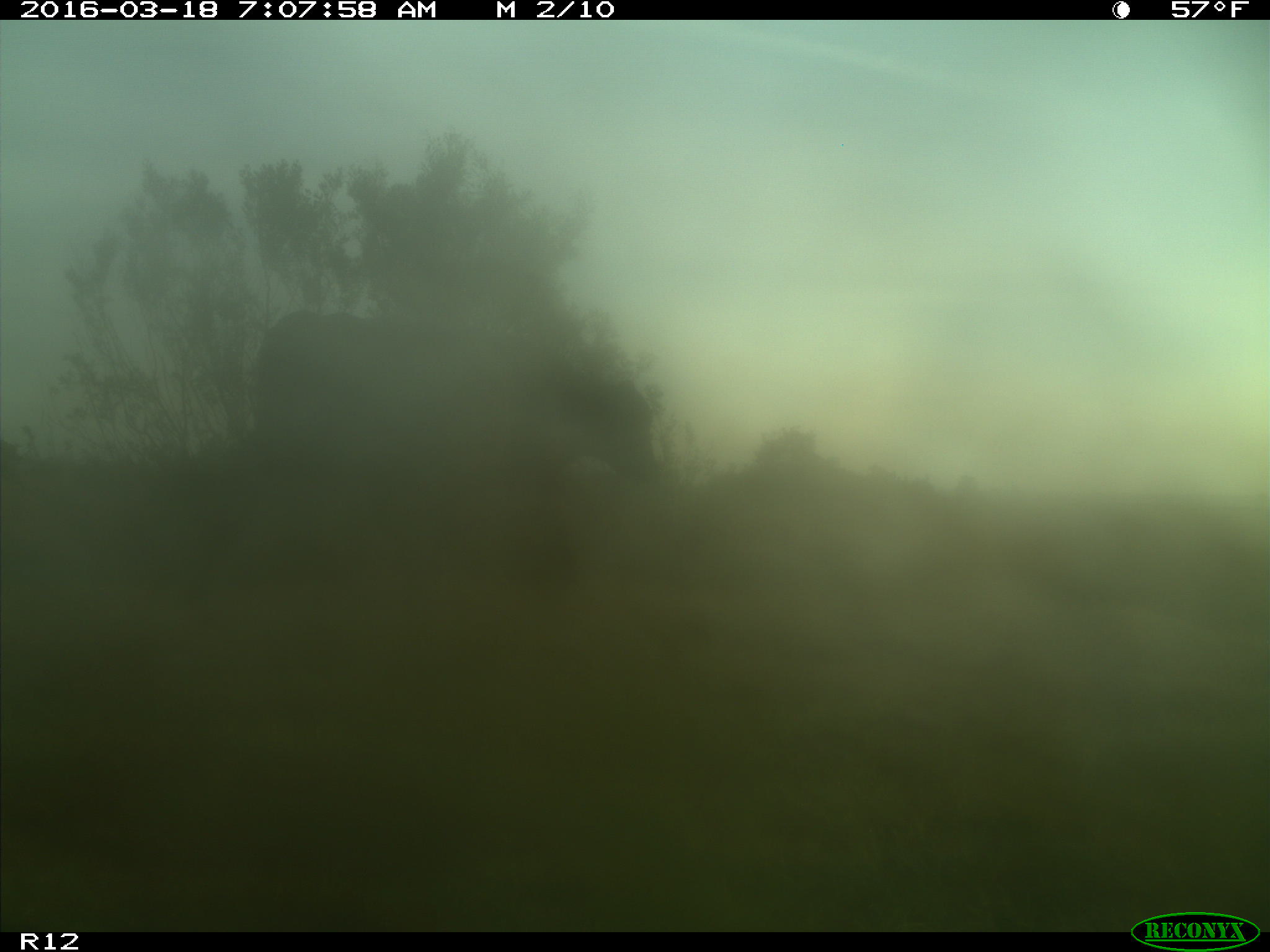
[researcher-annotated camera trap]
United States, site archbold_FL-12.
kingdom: Animalia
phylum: Chordata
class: Mammalia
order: Artiodactyla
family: Bovidae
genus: Bos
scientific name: Bos taurus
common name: domestic cow